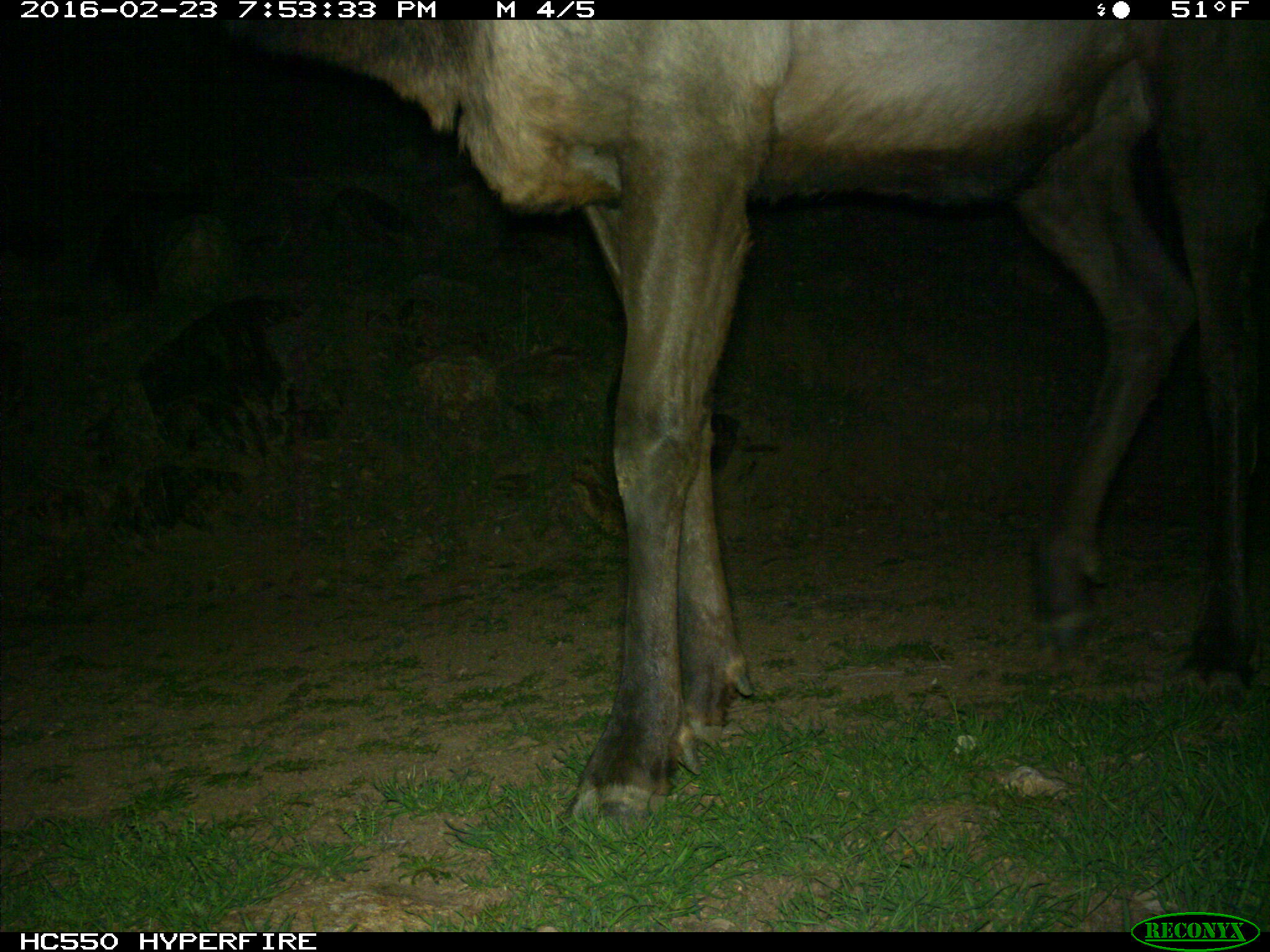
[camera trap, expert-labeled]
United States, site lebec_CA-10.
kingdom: Animalia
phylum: Chordata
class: Mammalia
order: Artiodactyla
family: Cervidae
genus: Cervus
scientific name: Cervus canadensis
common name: elk